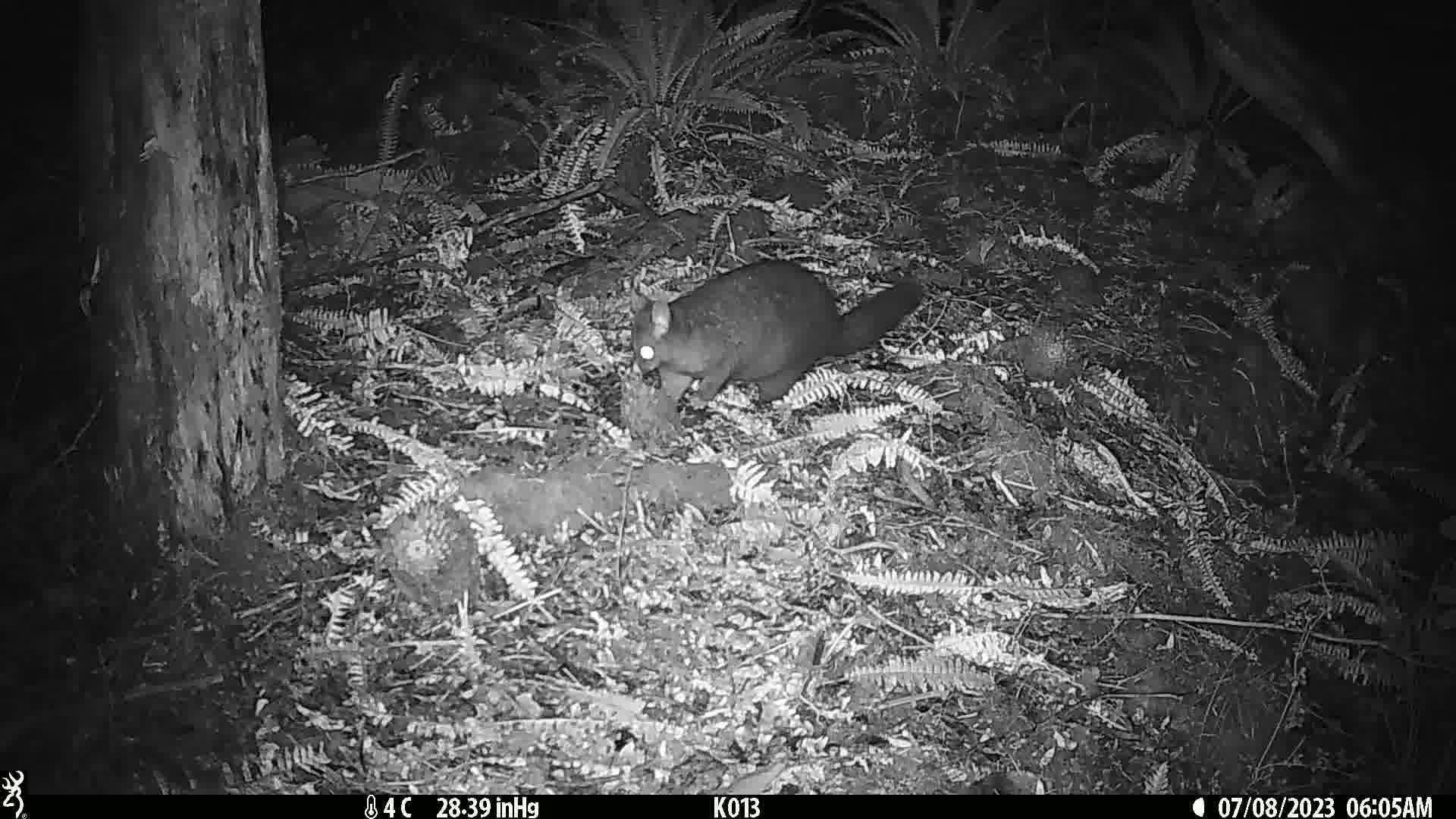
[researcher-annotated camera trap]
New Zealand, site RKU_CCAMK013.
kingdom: Animalia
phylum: Chordata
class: Mammalia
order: Diprotodontia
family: Phalangeridae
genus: Trichosurus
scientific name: Trichosurus vulpecula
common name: common brushtail possum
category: possum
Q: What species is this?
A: Possum (common brushtail possum) (Trichosurus vulpecula).